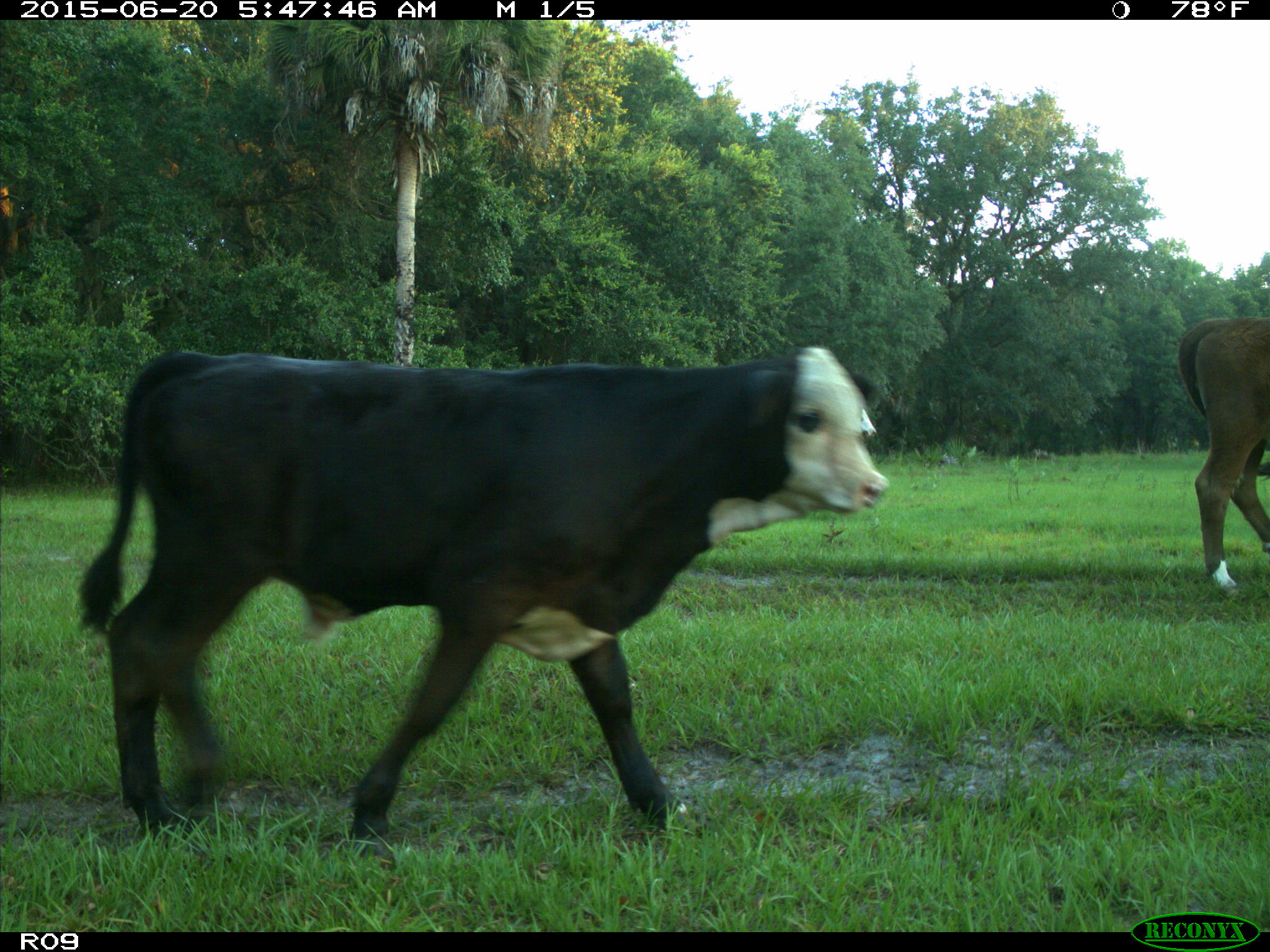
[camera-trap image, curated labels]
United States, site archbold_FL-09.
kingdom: Animalia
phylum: Chordata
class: Mammalia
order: Artiodactyla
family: Bovidae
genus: Bos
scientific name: Bos taurus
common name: domestic cow